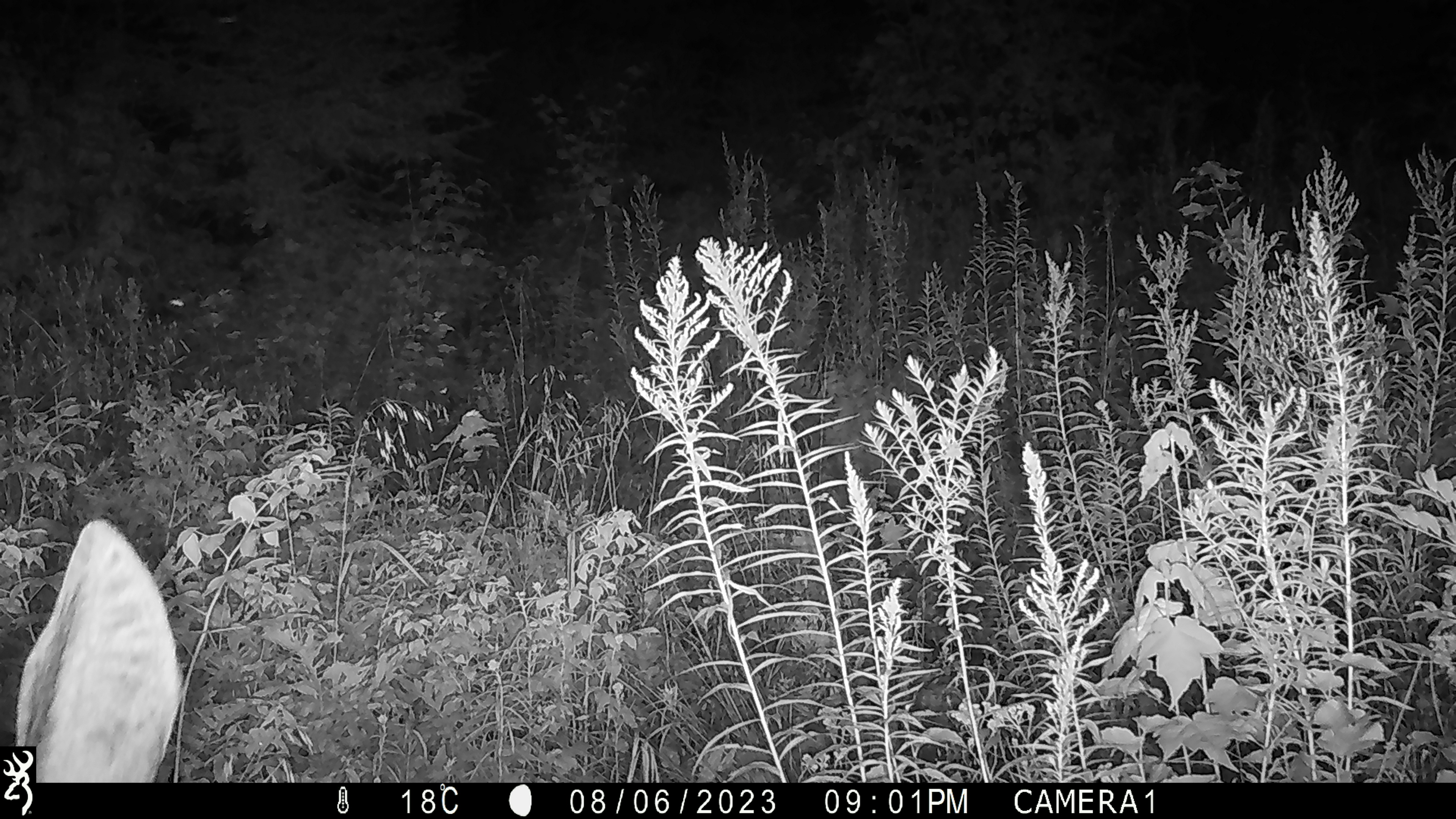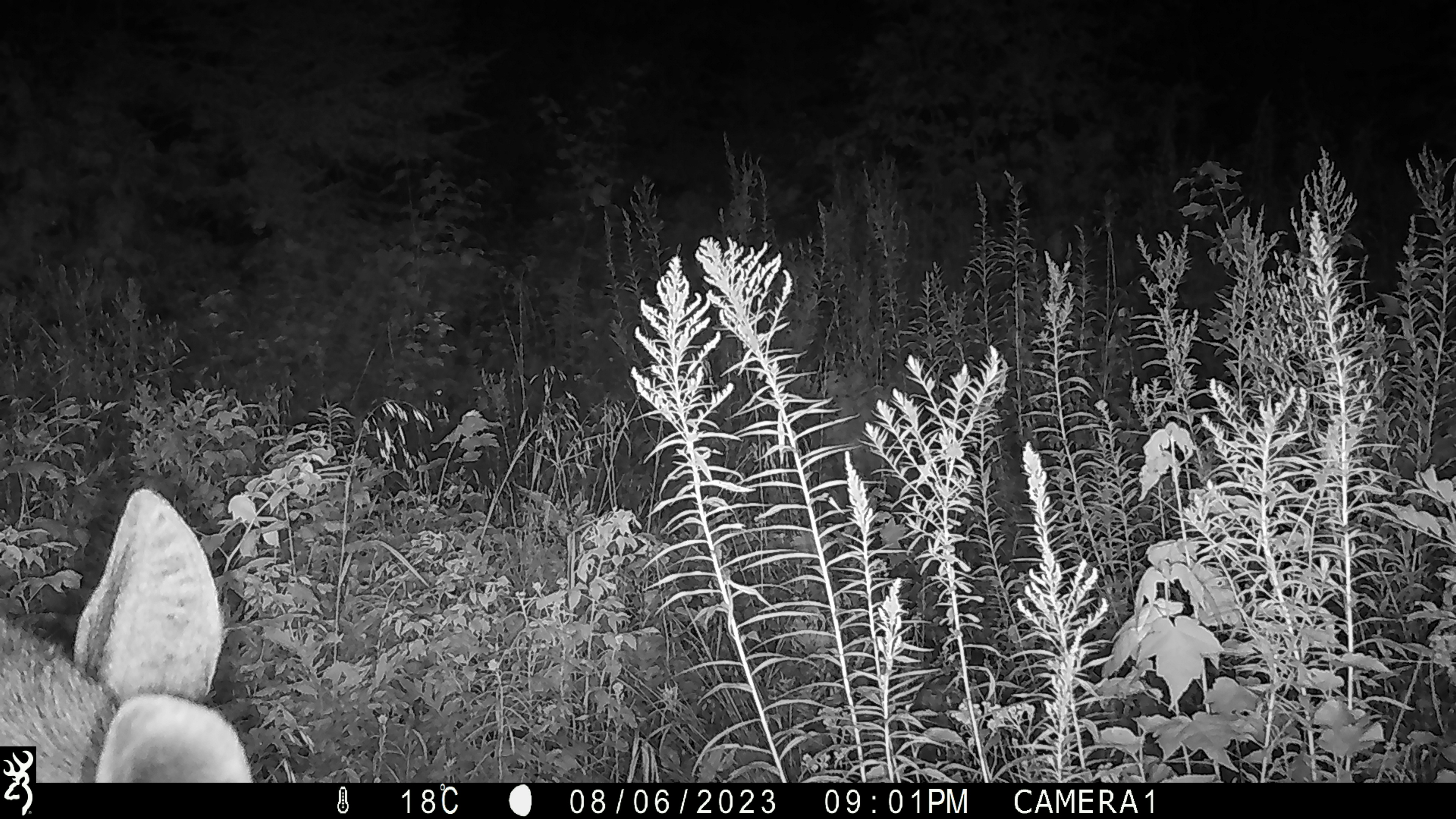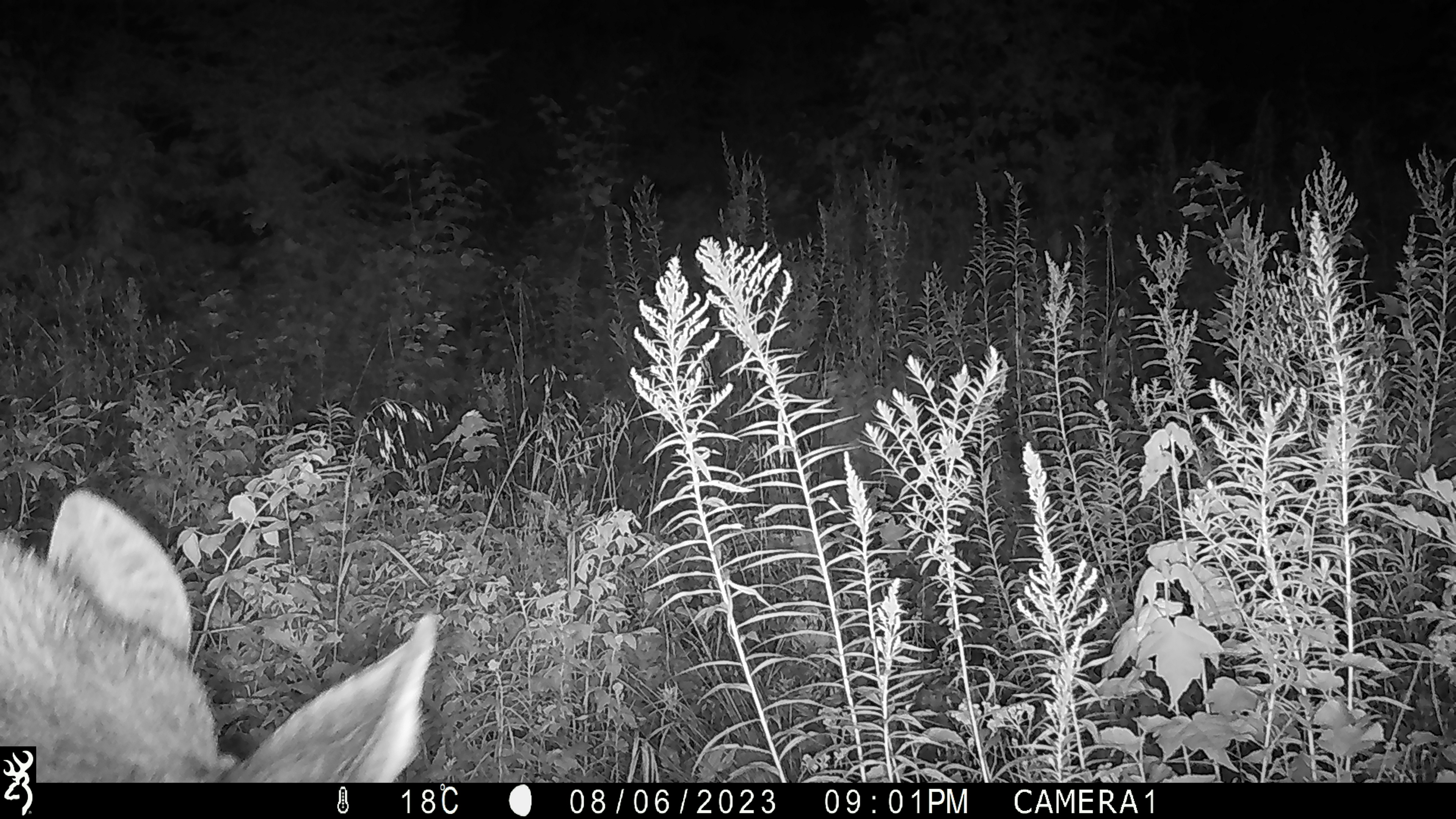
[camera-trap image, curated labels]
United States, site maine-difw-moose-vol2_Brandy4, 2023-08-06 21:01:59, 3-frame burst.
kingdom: Animalia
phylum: Chordata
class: Mammalia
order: Artiodactyla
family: Cervidae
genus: Alces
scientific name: Alces alces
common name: moose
Moose (Alces alces).